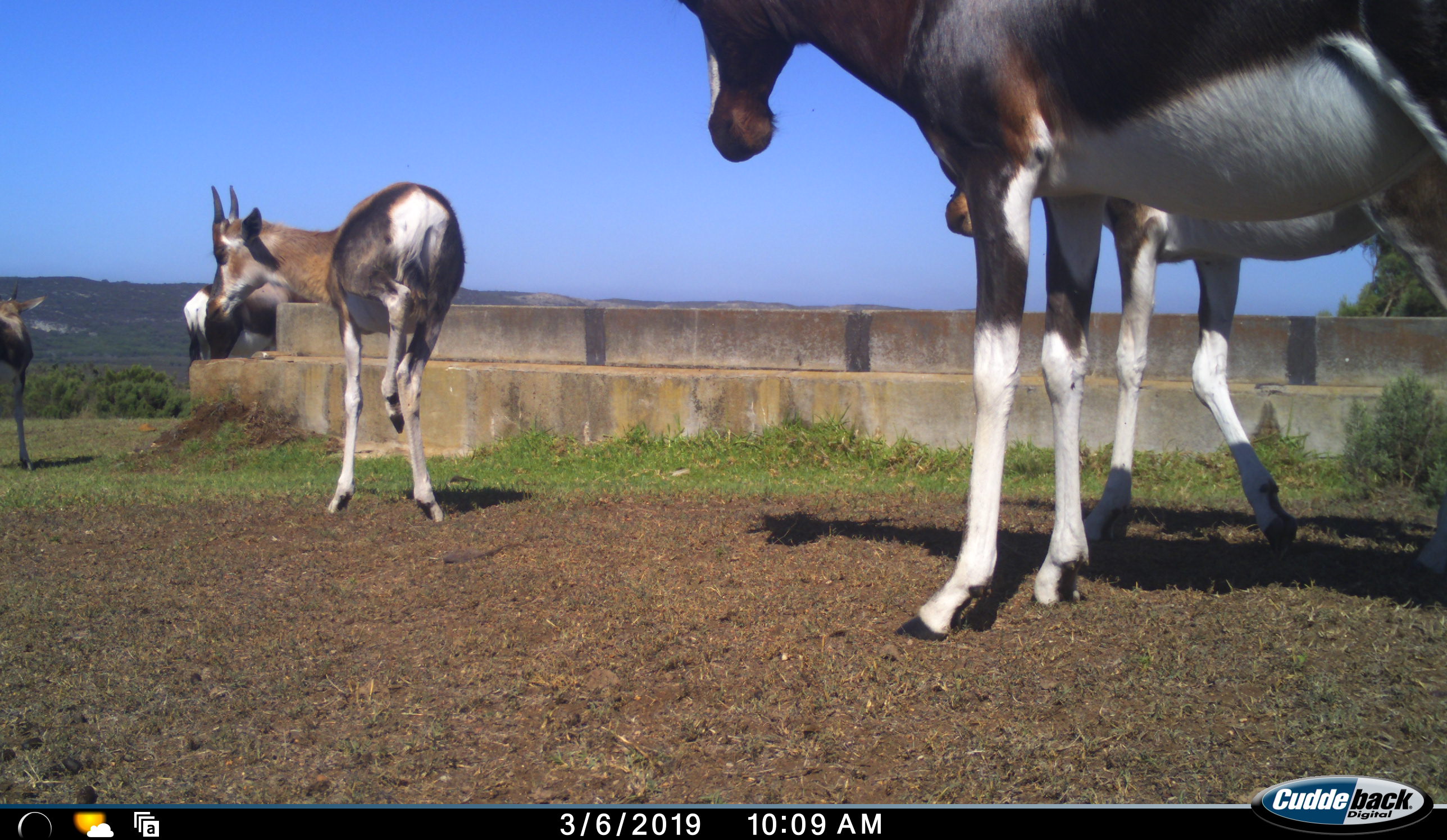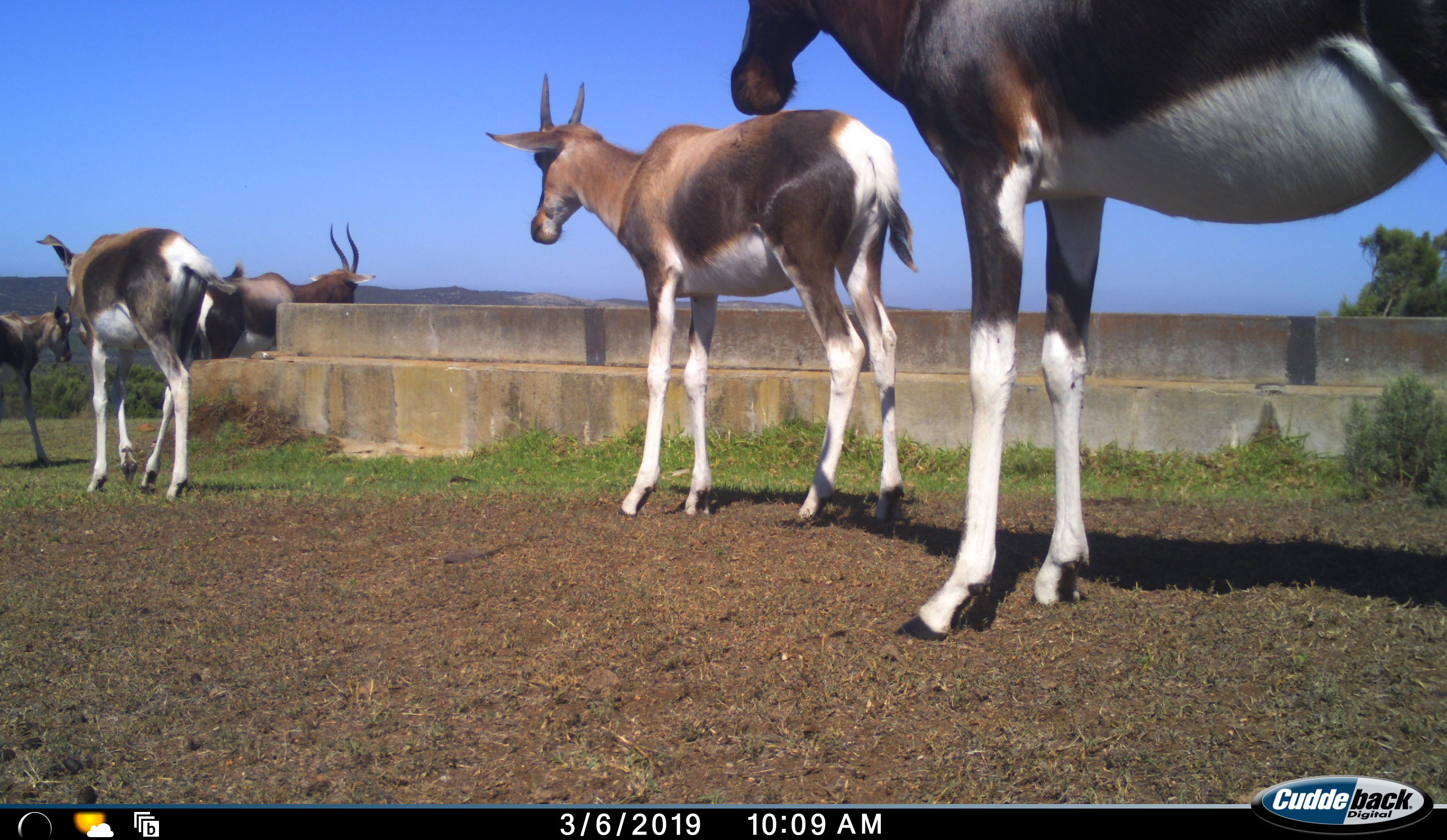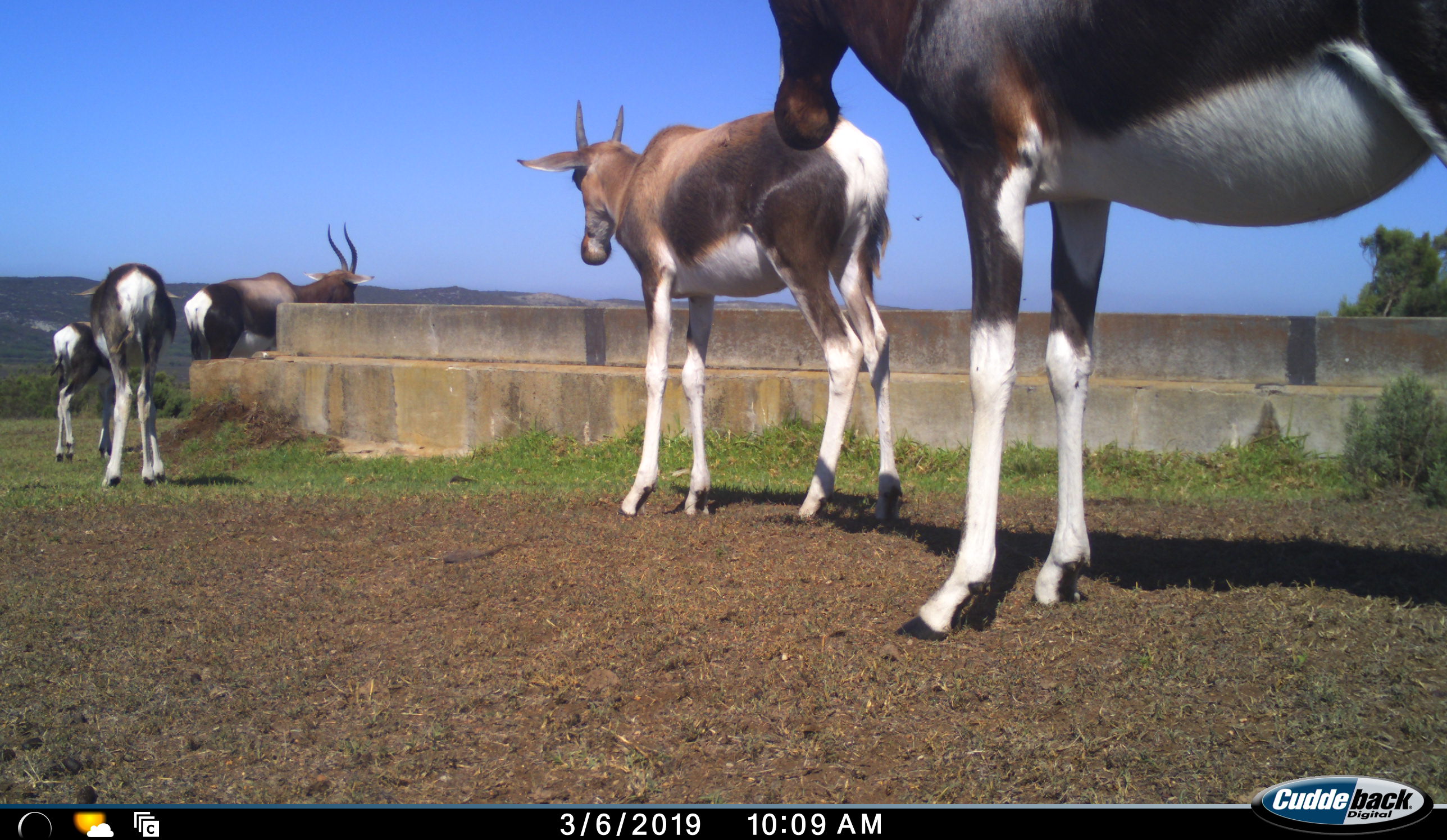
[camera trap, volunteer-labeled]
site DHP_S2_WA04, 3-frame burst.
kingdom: Animalia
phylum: Chordata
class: Mammalia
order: Artiodactyla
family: Bovidae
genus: Damaliscus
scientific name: Damaliscus pygargus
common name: bontebok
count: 5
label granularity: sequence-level